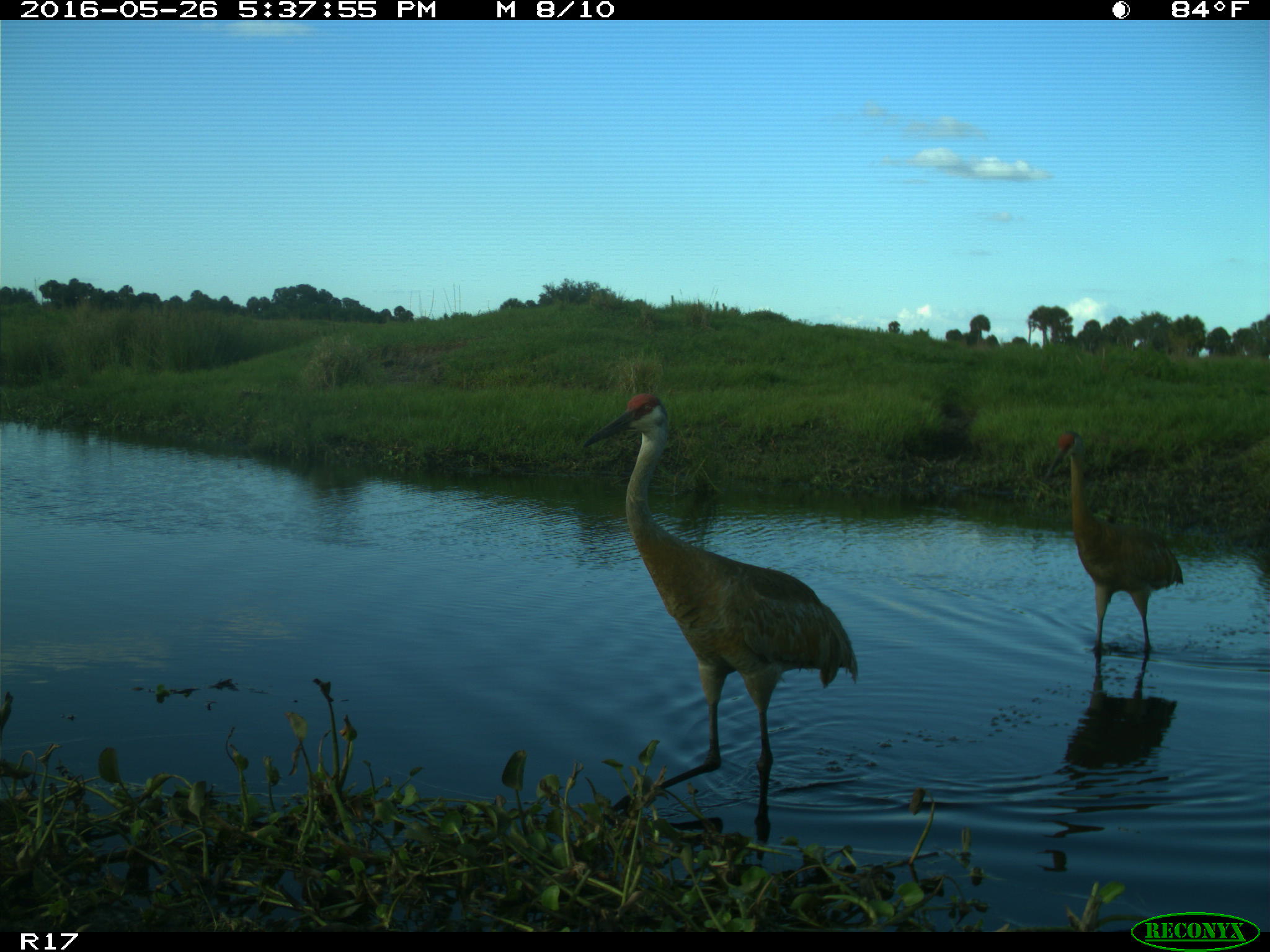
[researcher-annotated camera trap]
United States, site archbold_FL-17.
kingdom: Animalia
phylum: Chordata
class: Aves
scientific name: Aves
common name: birds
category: unidentified bird